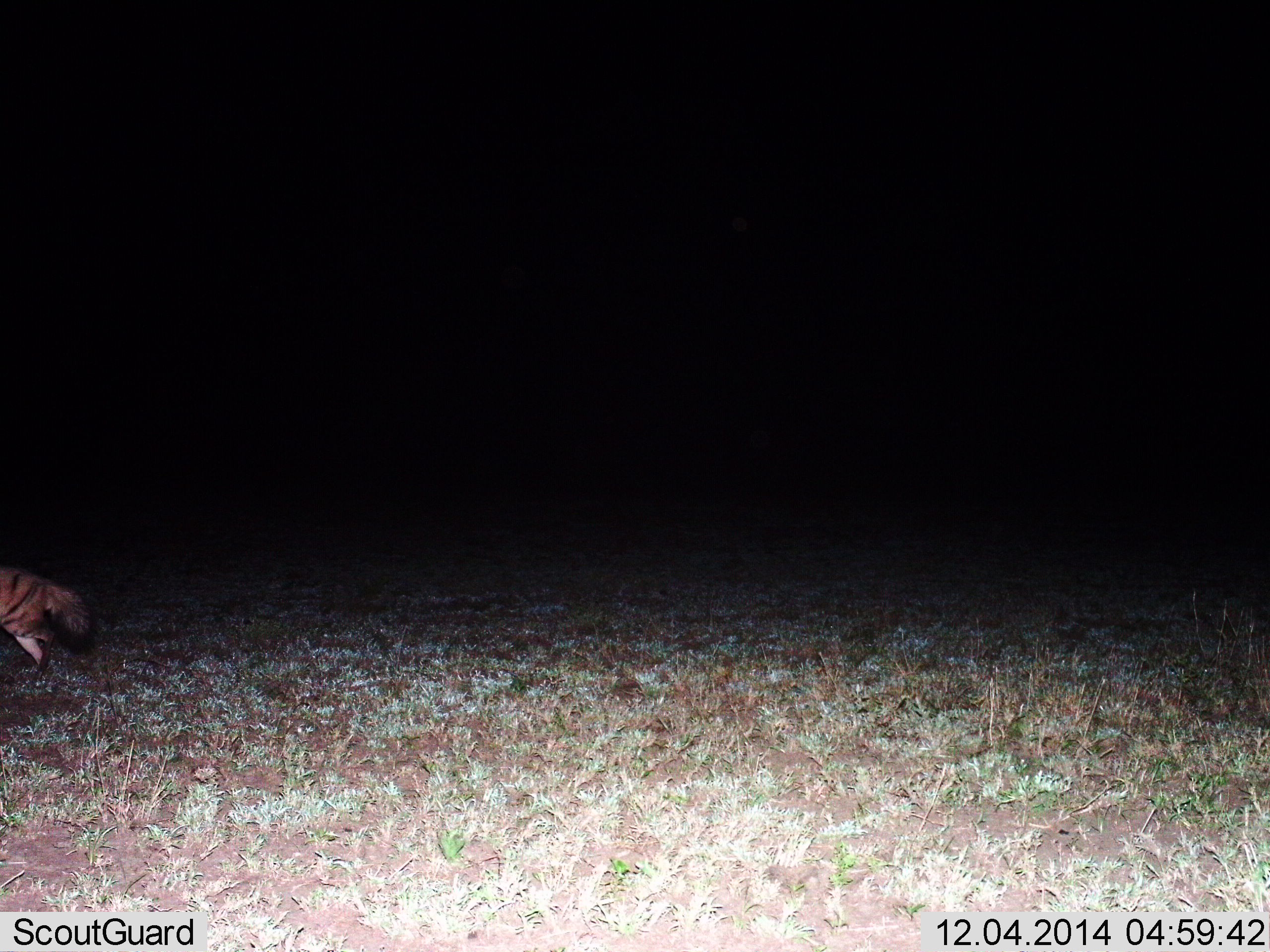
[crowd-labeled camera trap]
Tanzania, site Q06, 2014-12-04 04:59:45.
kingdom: Animalia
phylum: Chordata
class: Mammalia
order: Carnivora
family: Hyaenidae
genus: Hyaena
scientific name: Hyaena hyaena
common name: striped hyena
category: hyenastriped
Hyenastriped (striped hyena) (Hyaena hyaena), count 1. Behavior (volunteer vote fractions): standing 10%, resting 0%, moving 90%, interacting 0%. Young present (vote fraction): 0%. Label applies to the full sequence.